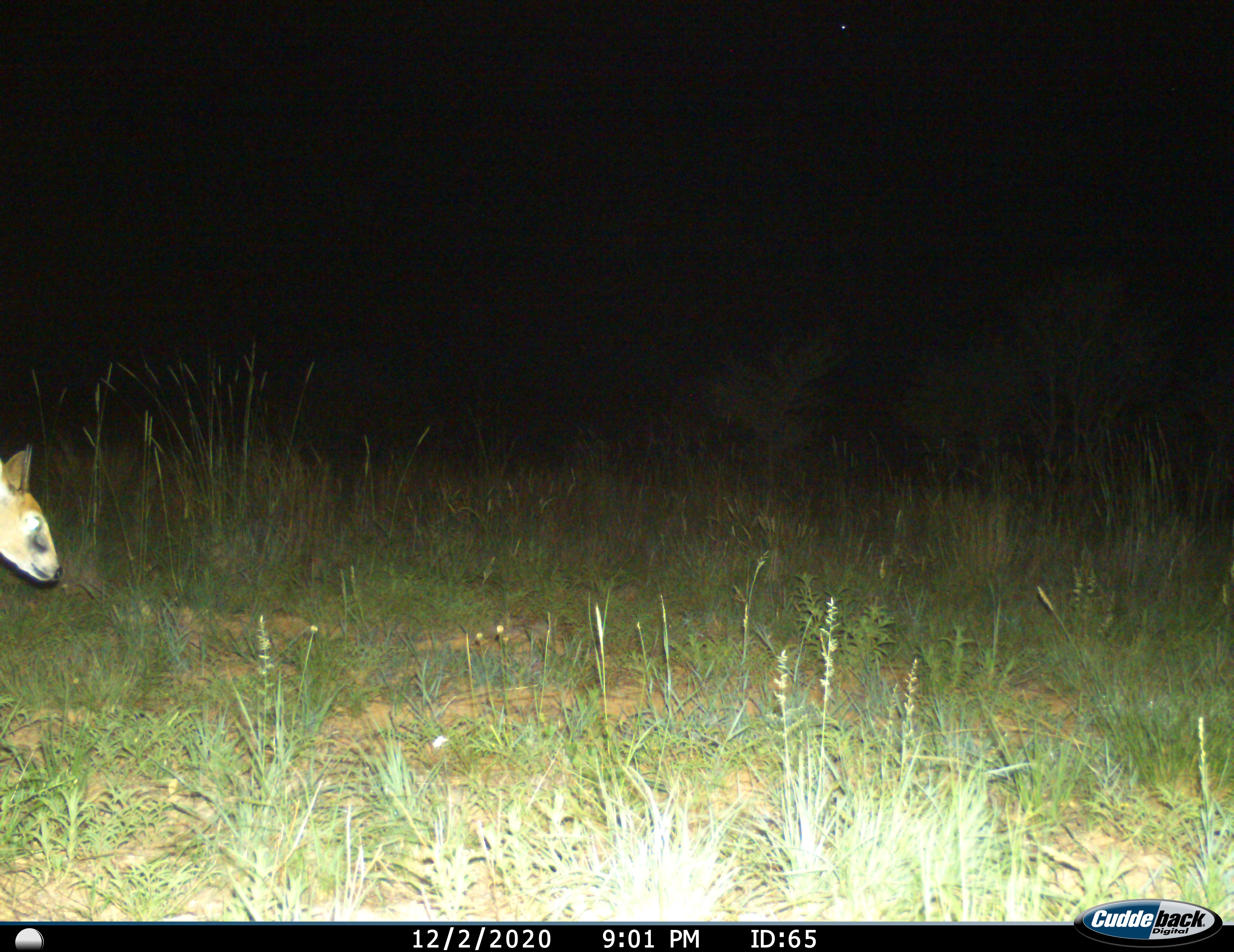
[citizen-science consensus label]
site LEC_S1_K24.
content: unidentified animal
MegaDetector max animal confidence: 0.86